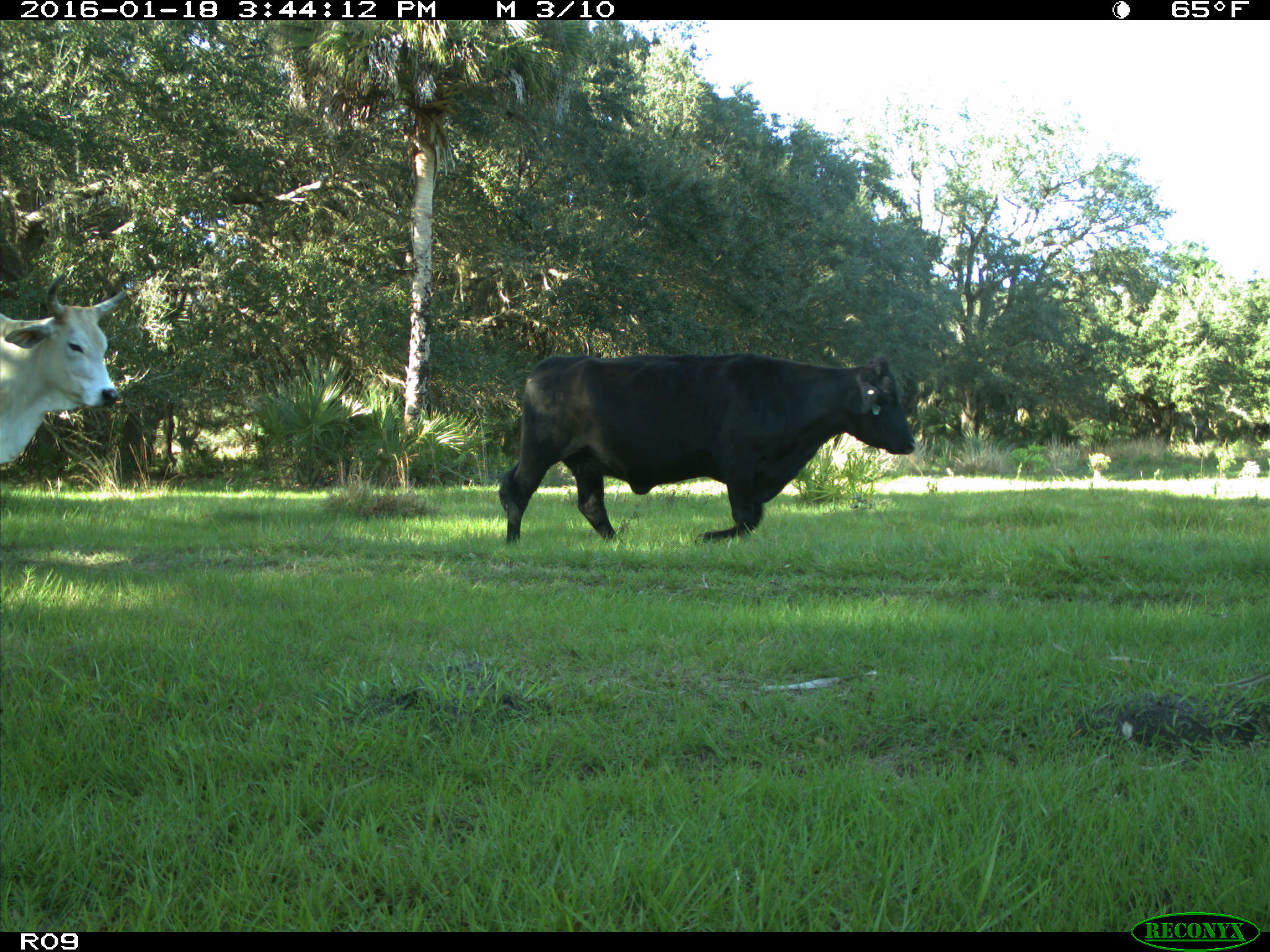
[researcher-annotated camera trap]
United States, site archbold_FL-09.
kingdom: Animalia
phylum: Chordata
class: Mammalia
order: Artiodactyla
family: Bovidae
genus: Bos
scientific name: Bos taurus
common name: domestic cow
Bos taurus (domestic cow).